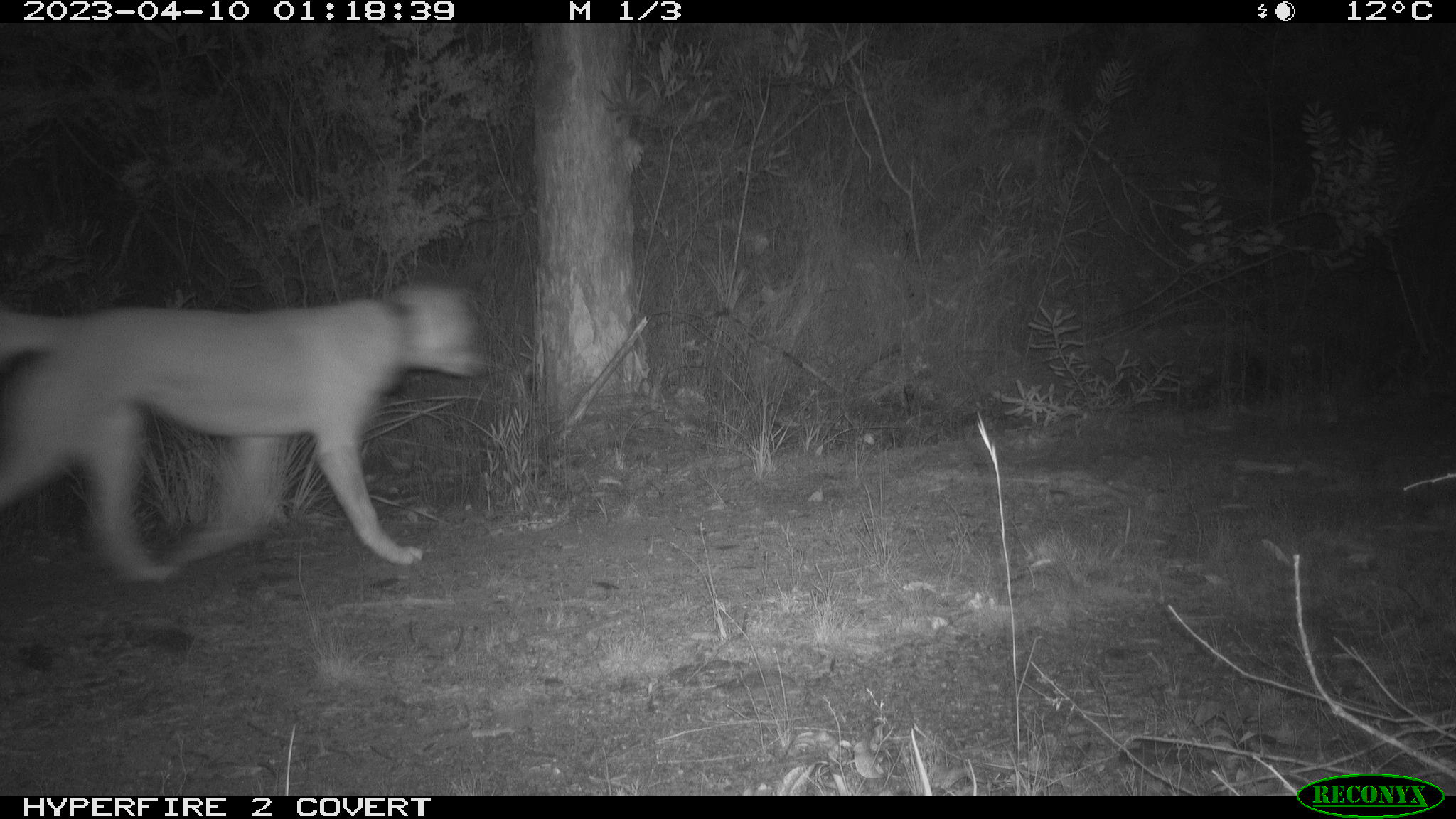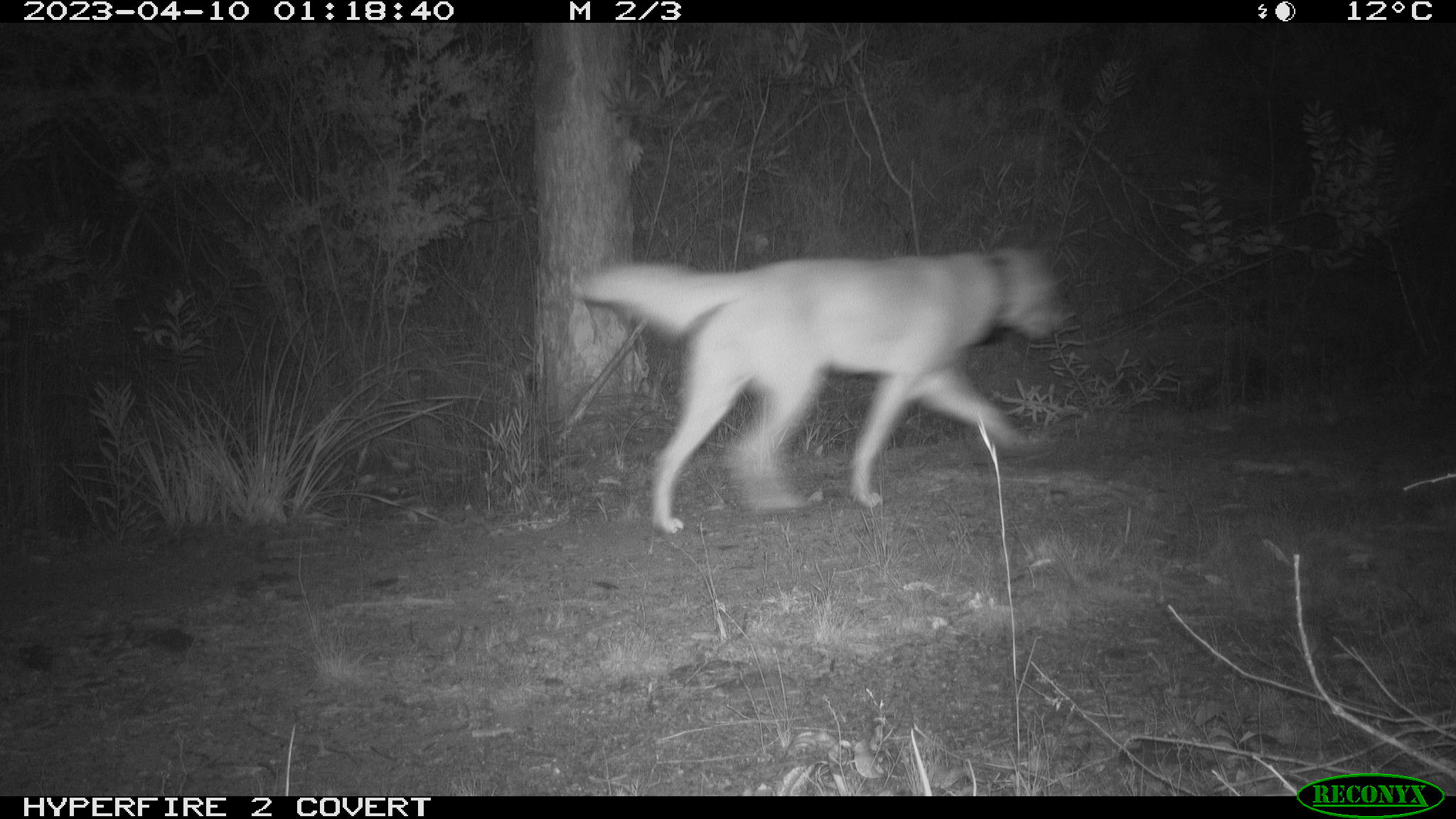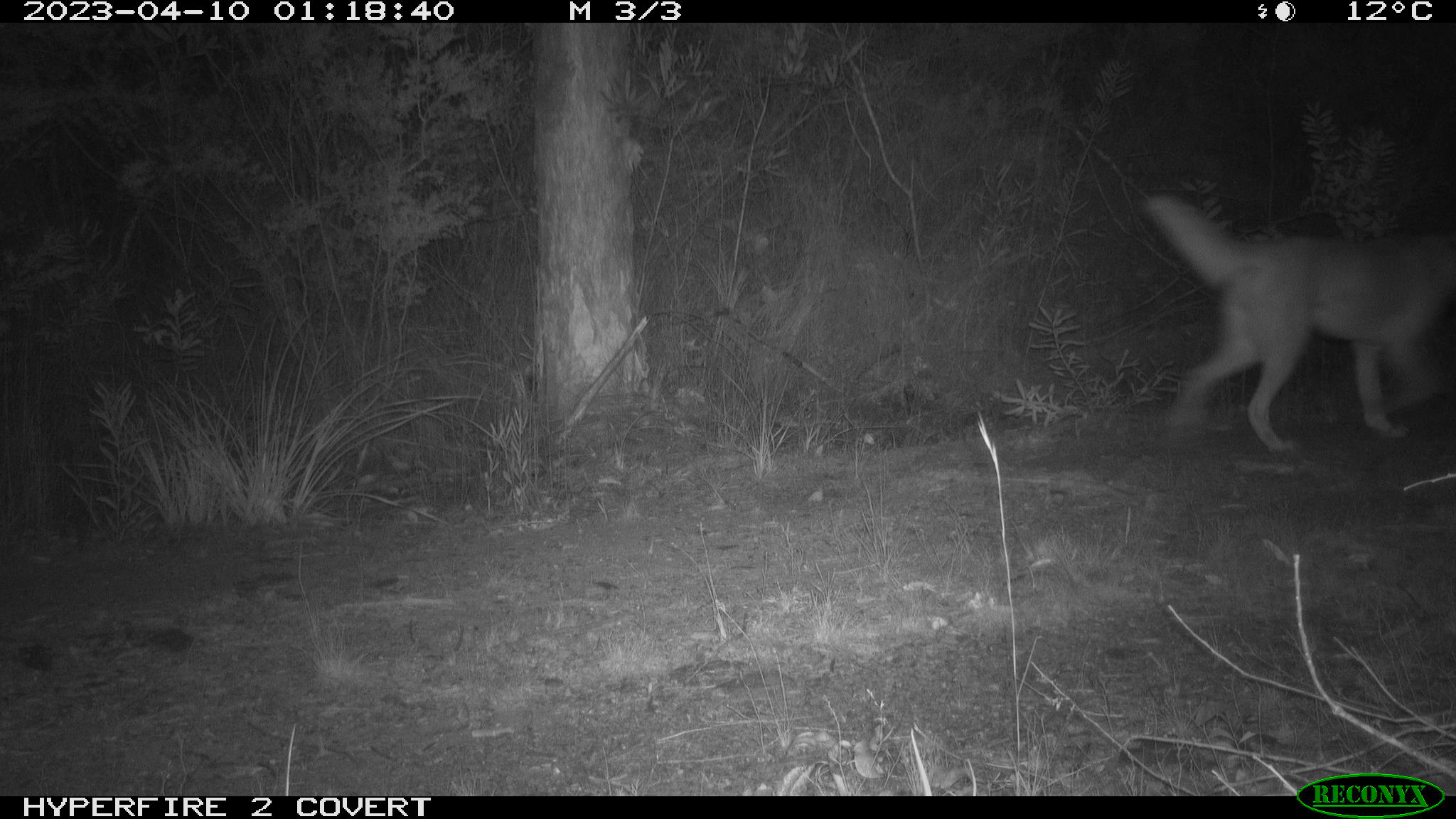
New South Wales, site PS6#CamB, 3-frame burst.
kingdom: Animalia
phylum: Chordata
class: Mammalia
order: Carnivora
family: Canidae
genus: Canis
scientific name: Canis familiaris dingo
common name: dingo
Dingo (Canis familiaris dingo).